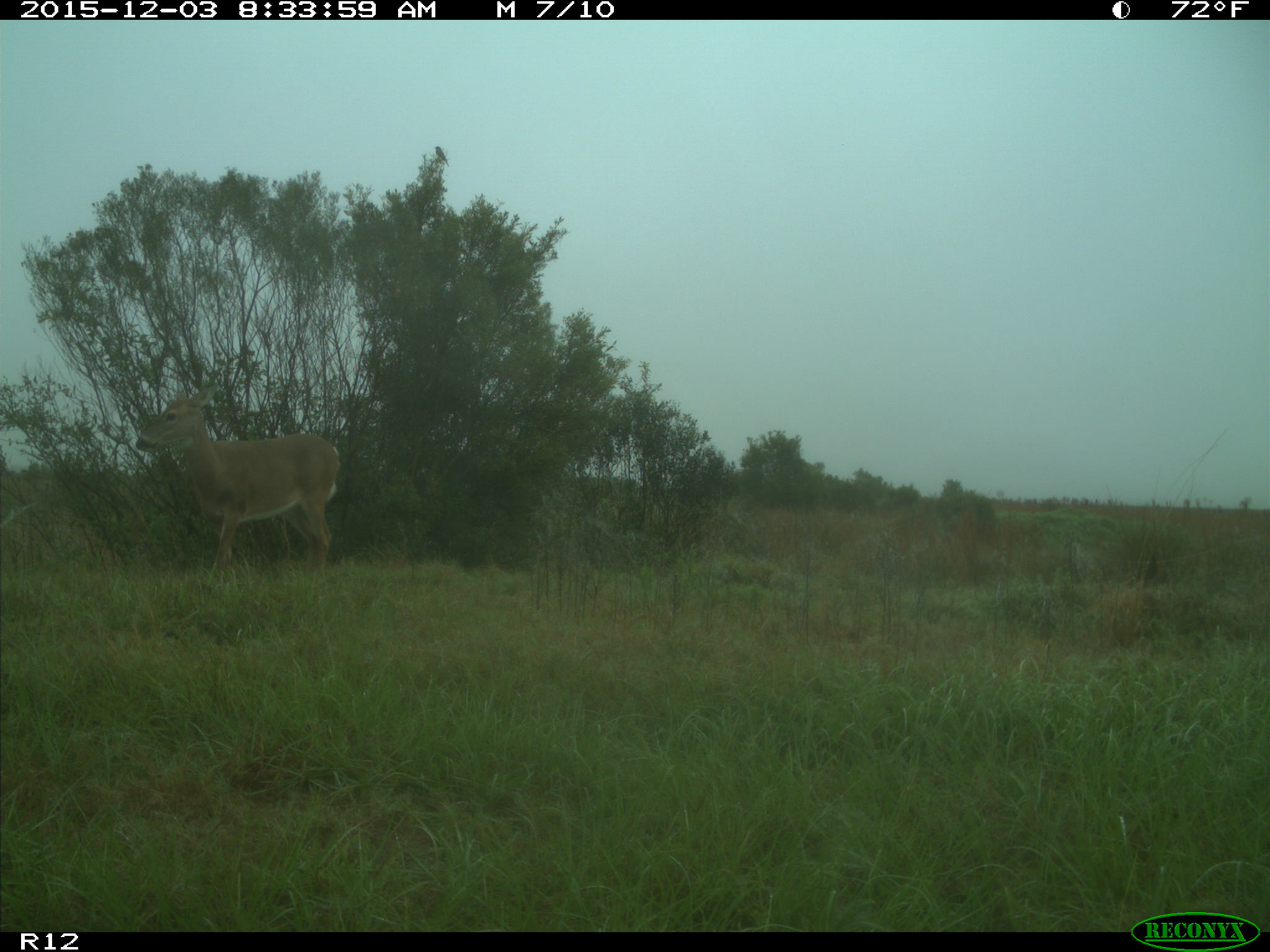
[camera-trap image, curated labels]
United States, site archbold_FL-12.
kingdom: Animalia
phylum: Chordata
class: Mammalia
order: Artiodactyla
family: Cervidae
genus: Odocoileus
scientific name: Odocoileus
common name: deer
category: unidentified deer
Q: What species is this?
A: Unidentified deer (deer) (Odocoileus).